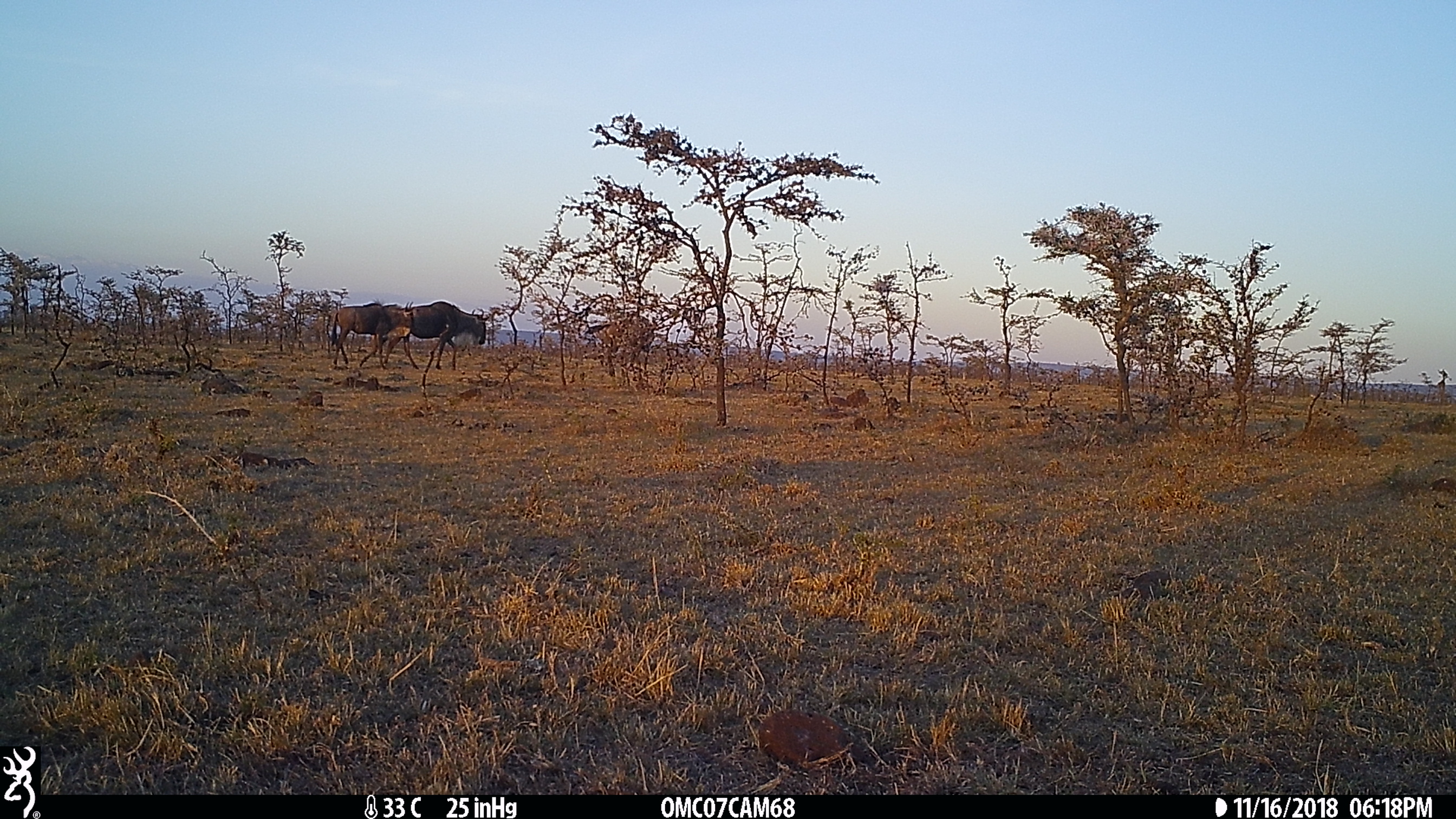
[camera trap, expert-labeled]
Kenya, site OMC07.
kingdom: Animalia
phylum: Chordata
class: Mammalia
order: Artiodactyla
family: Bovidae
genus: Connochaetes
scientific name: Connochaetes taurinus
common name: blue wildebeest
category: wildebeest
Wildebeest (blue wildebeest) (Connochaetes taurinus).